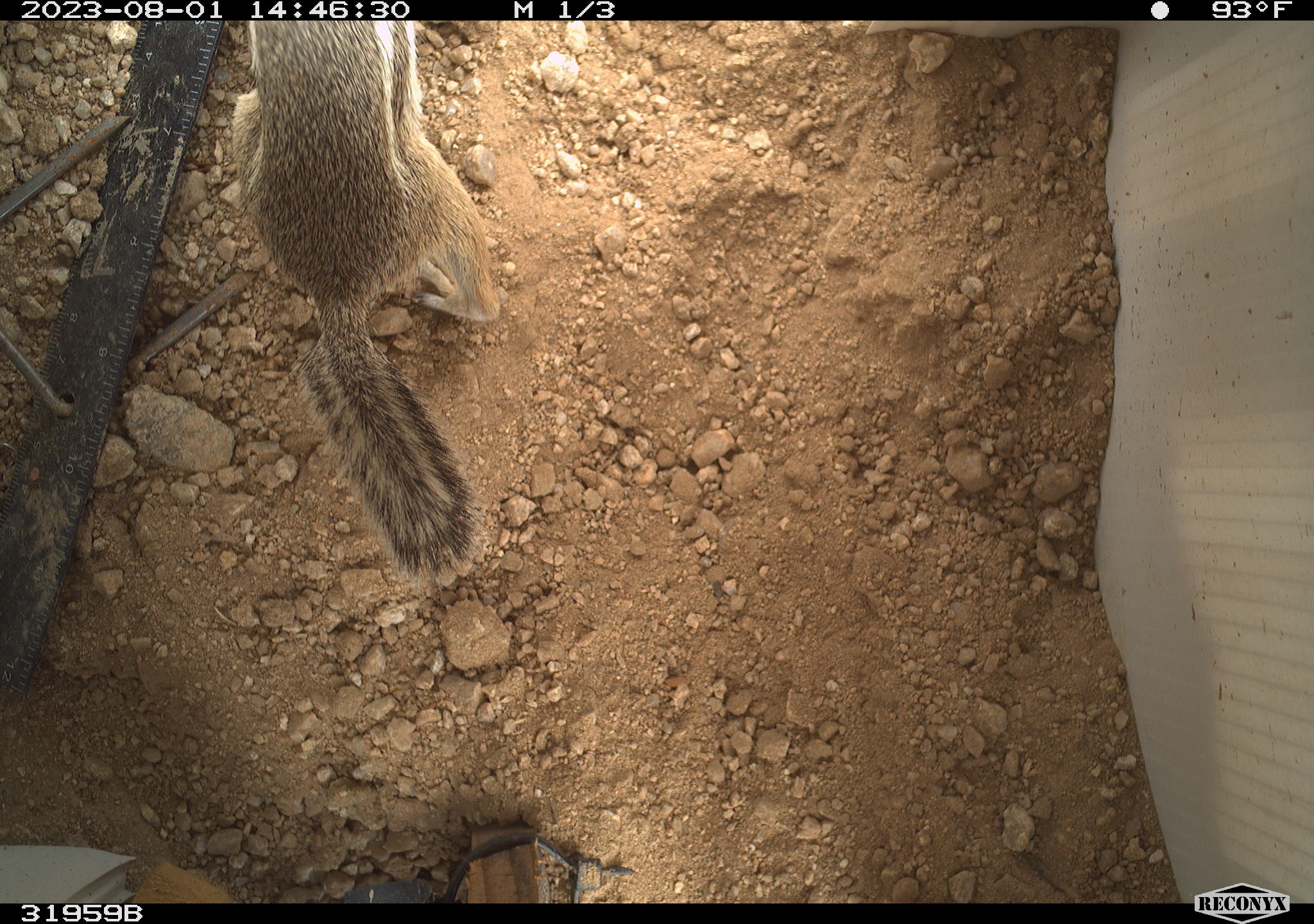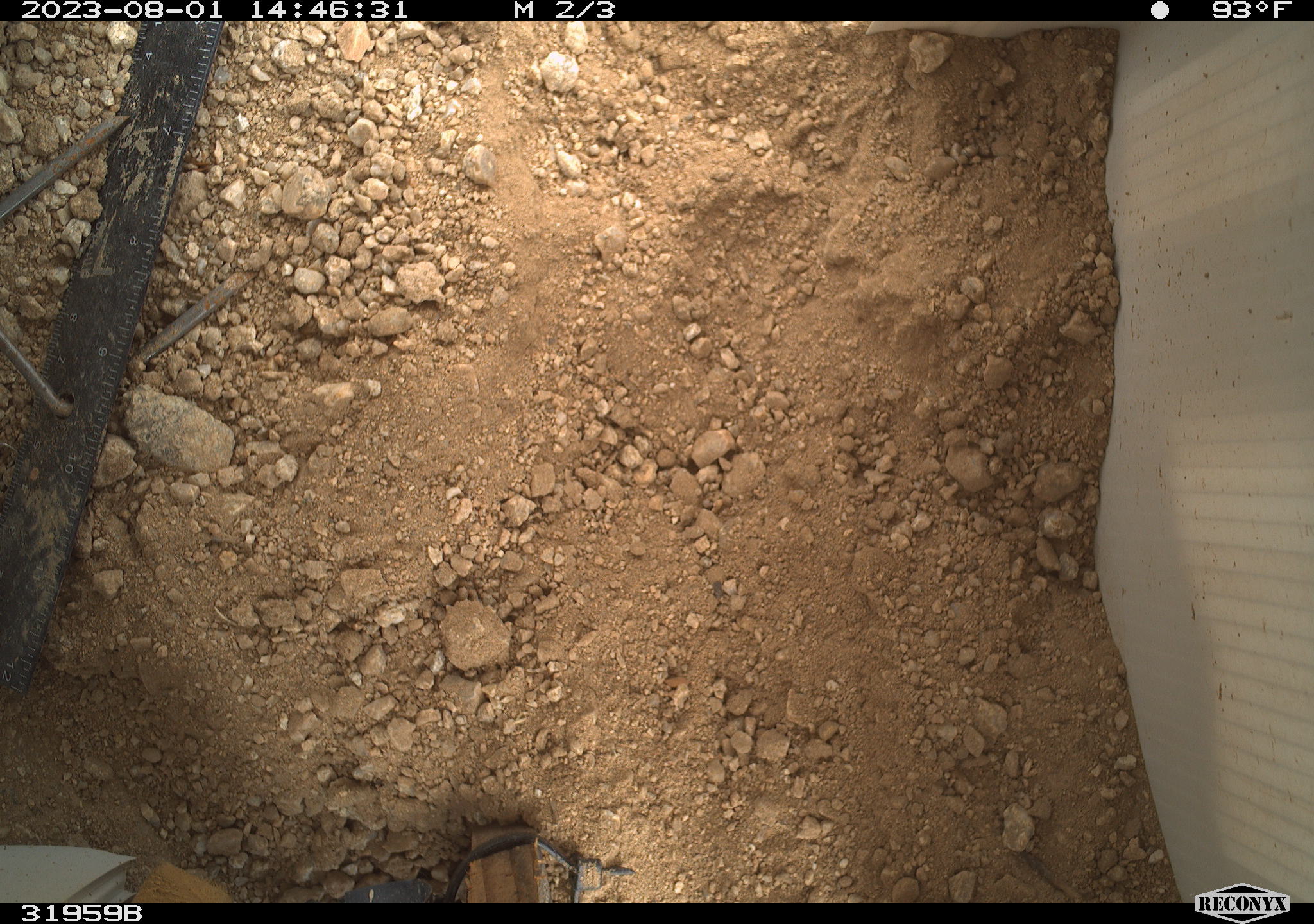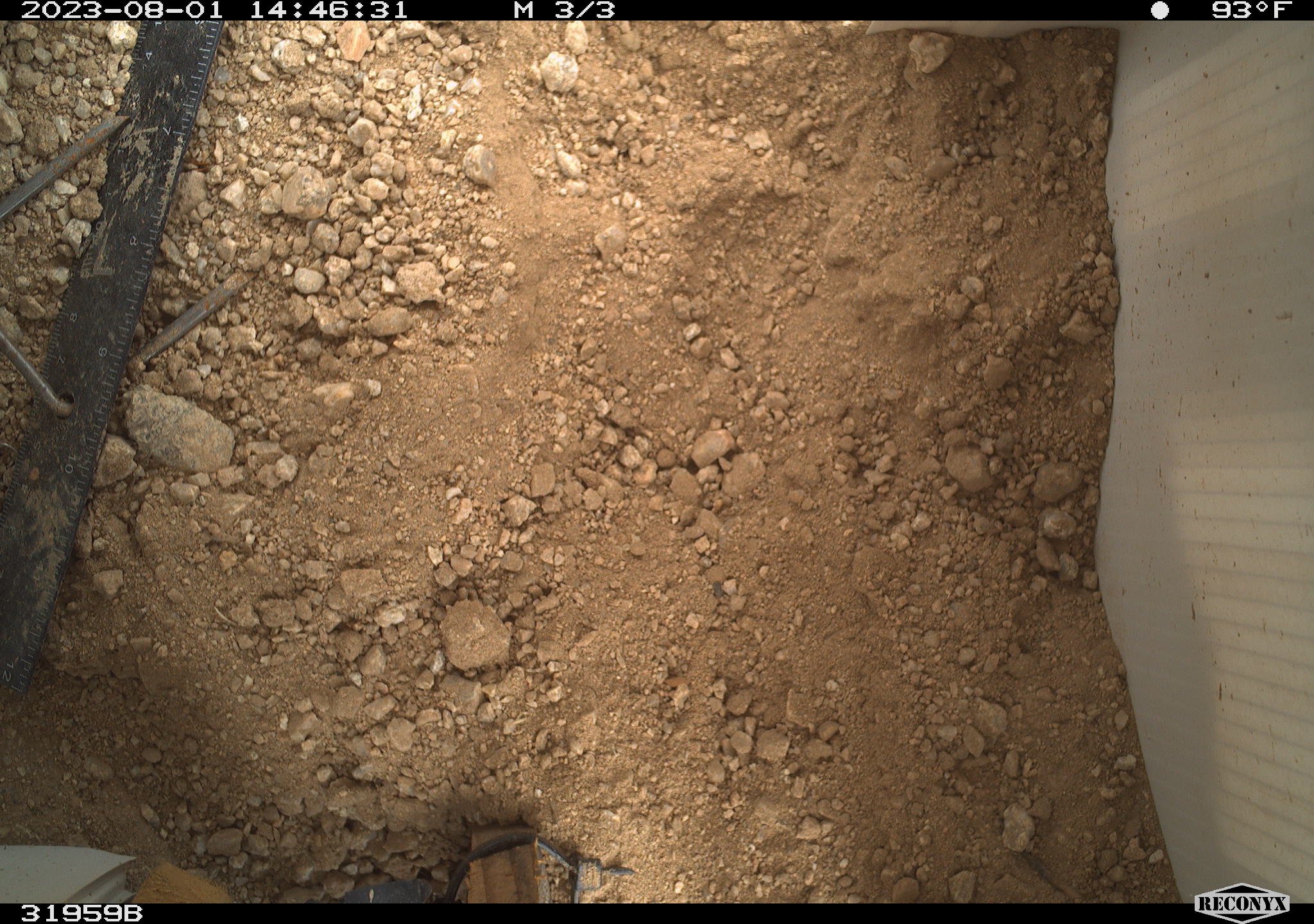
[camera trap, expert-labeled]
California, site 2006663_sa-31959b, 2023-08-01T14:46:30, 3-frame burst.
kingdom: Animalia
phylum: Chordata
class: Mammalia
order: Rodentia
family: Sciuridae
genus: Ammospermophilus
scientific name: Ammospermophilus leucurus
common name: white-tailed antelope squirrel